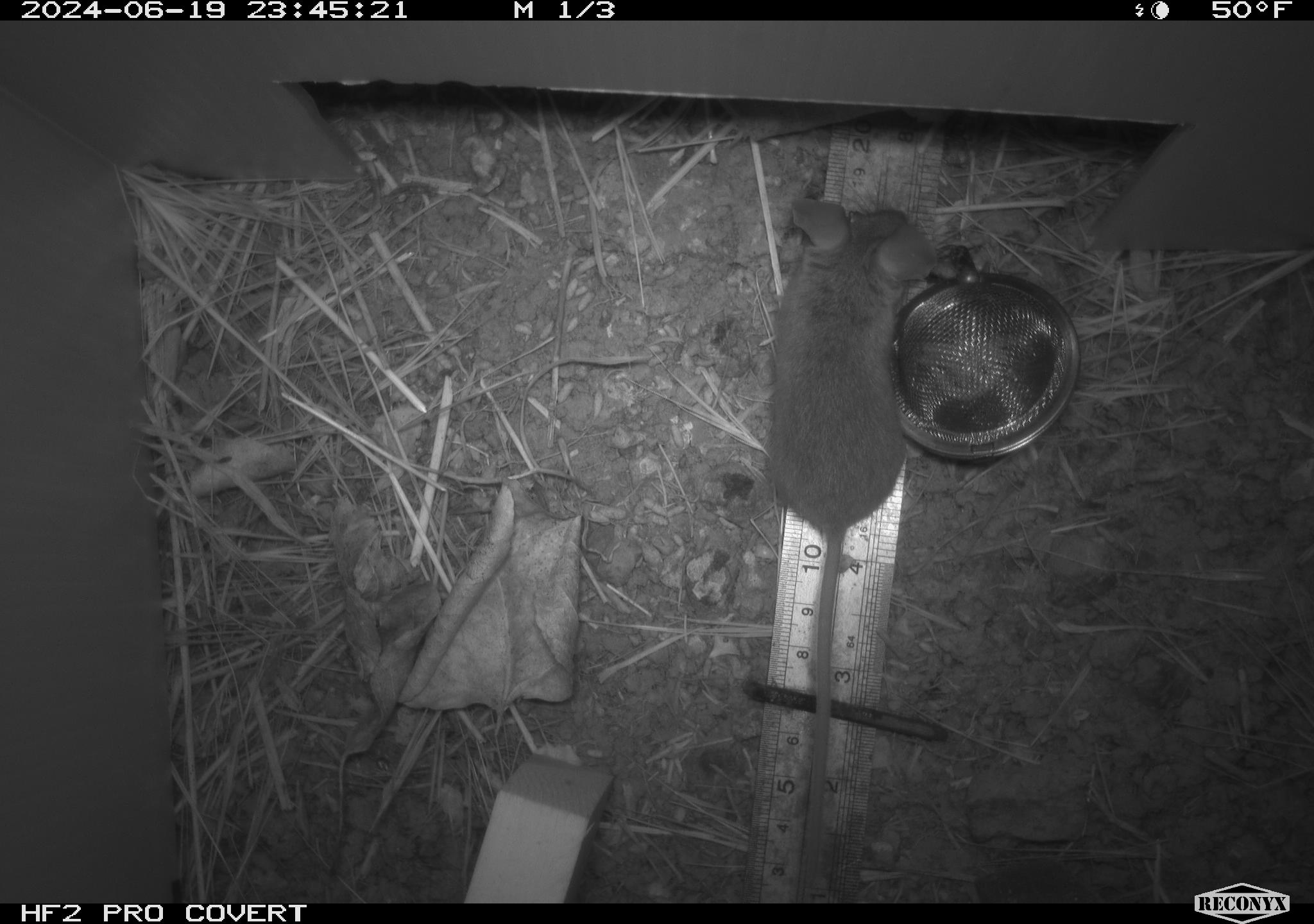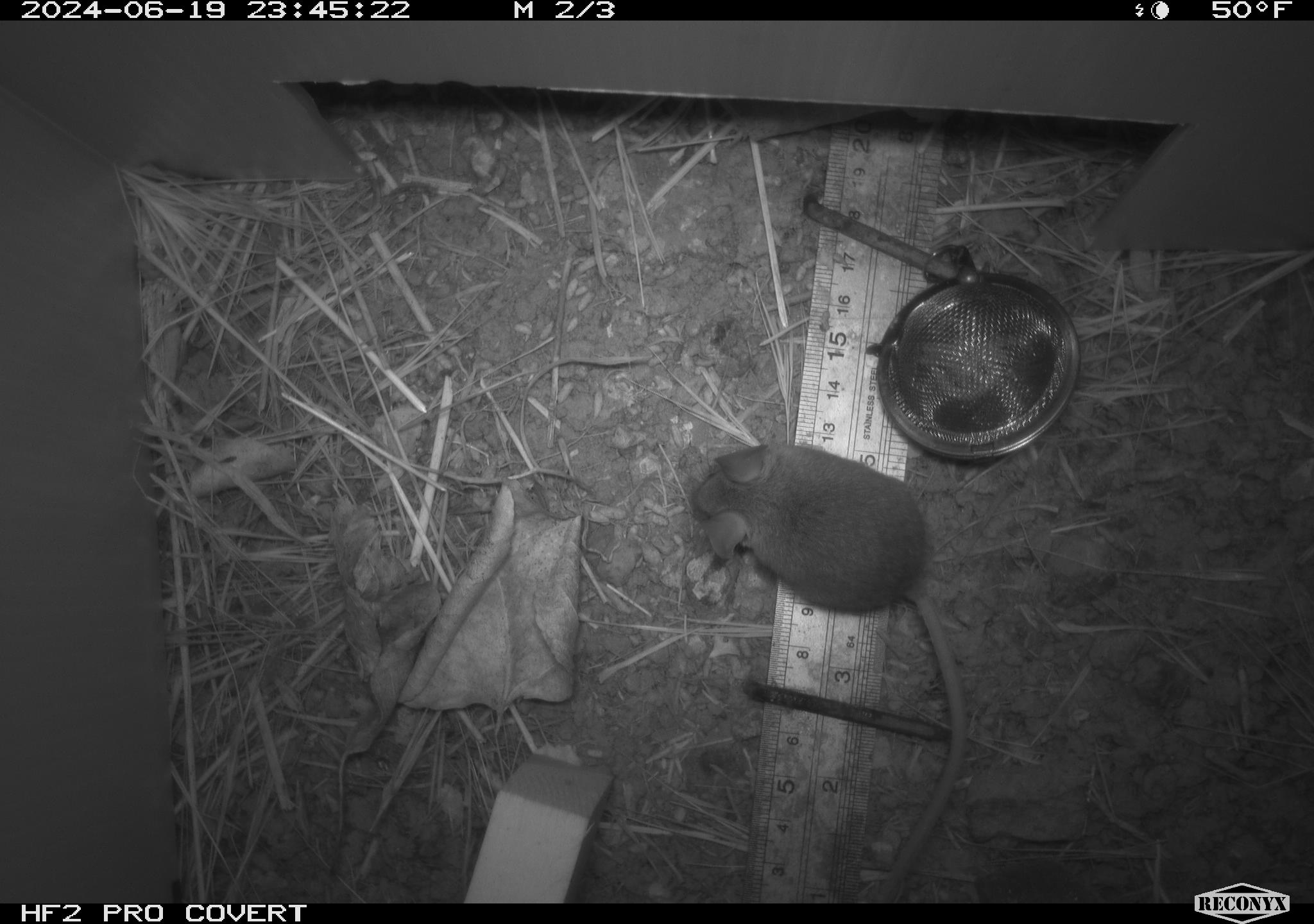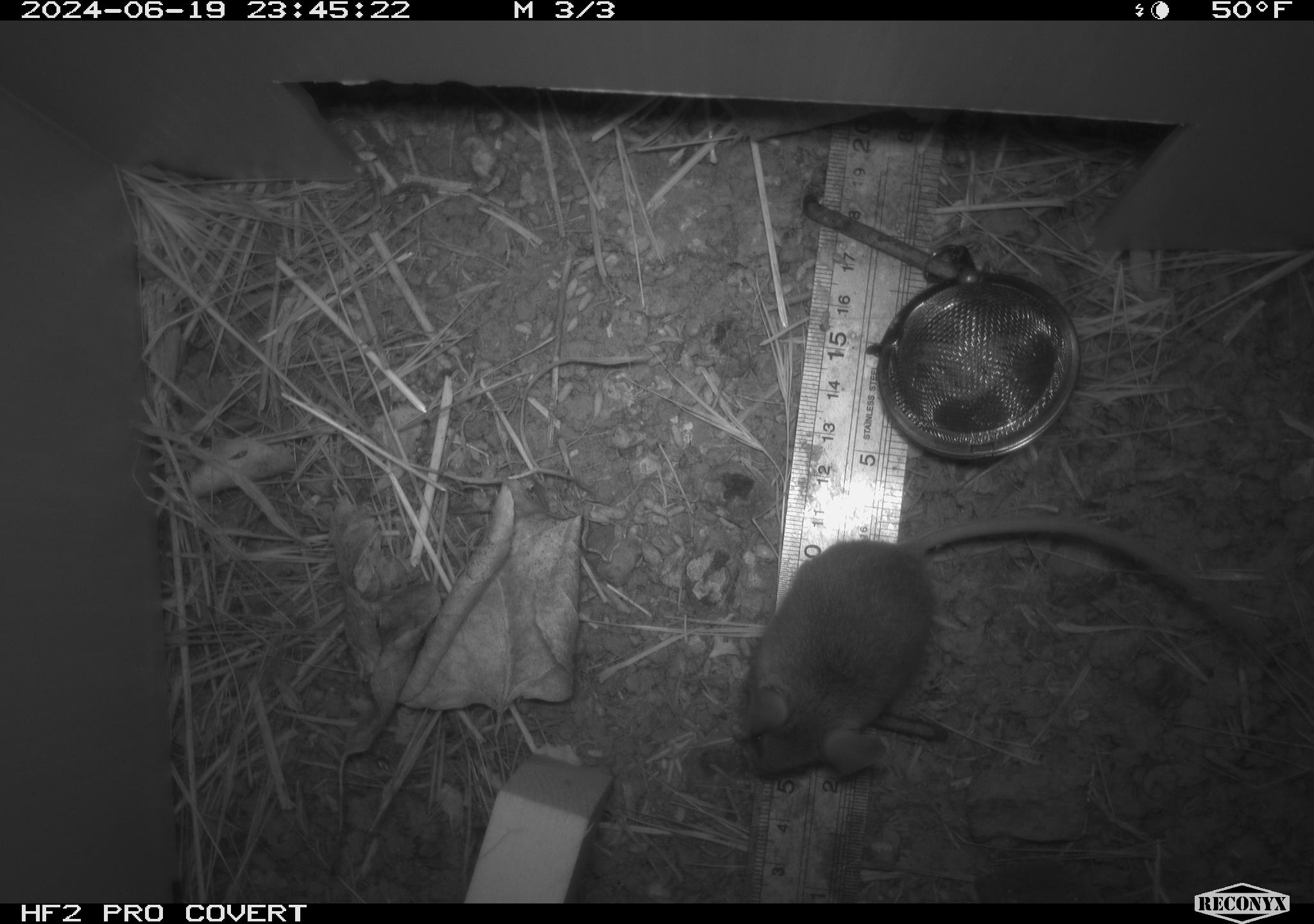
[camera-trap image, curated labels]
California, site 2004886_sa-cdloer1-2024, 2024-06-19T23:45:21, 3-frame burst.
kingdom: Animalia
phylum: Chordata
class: Mammalia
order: Rodentia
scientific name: Rodentia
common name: mouse species